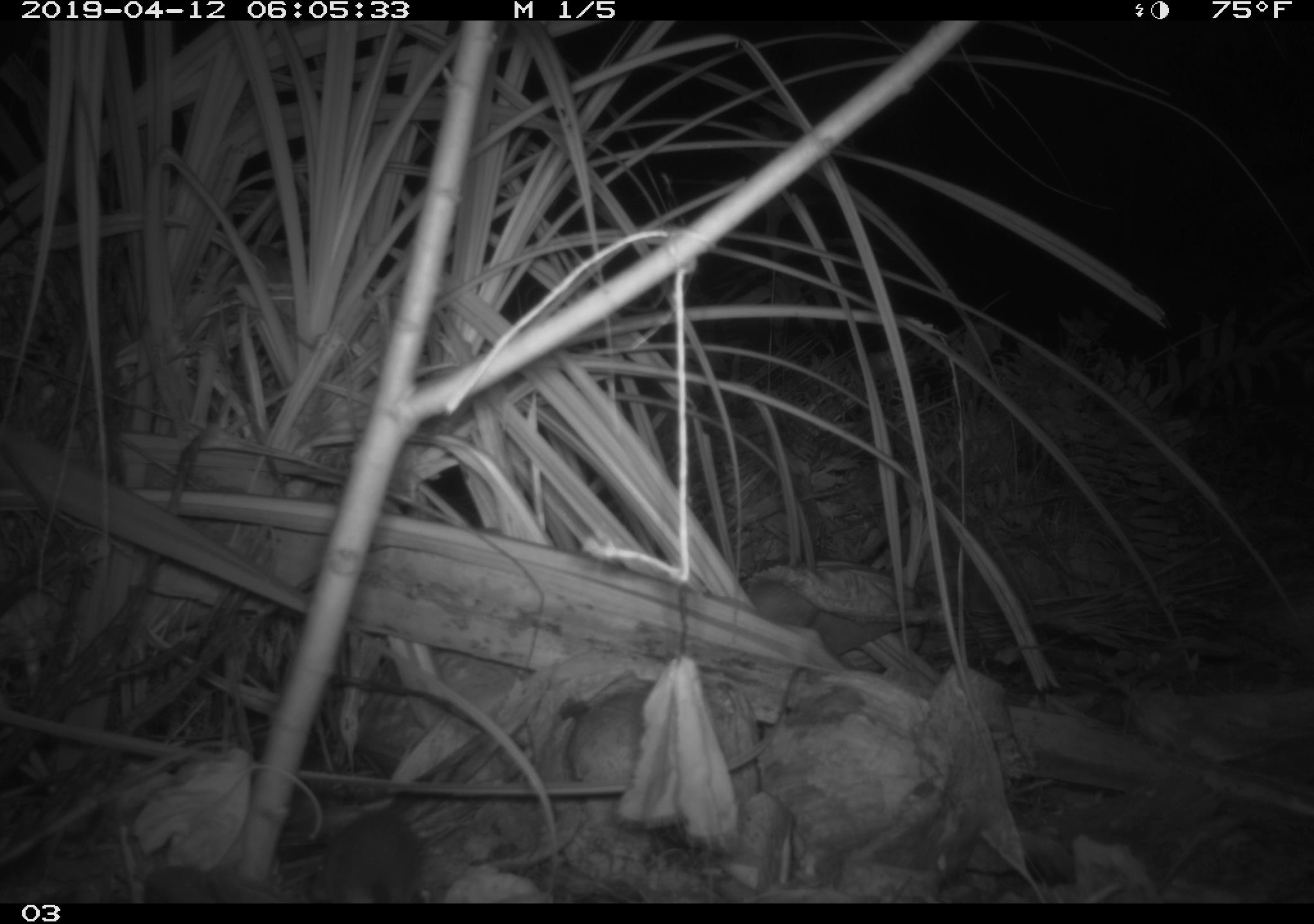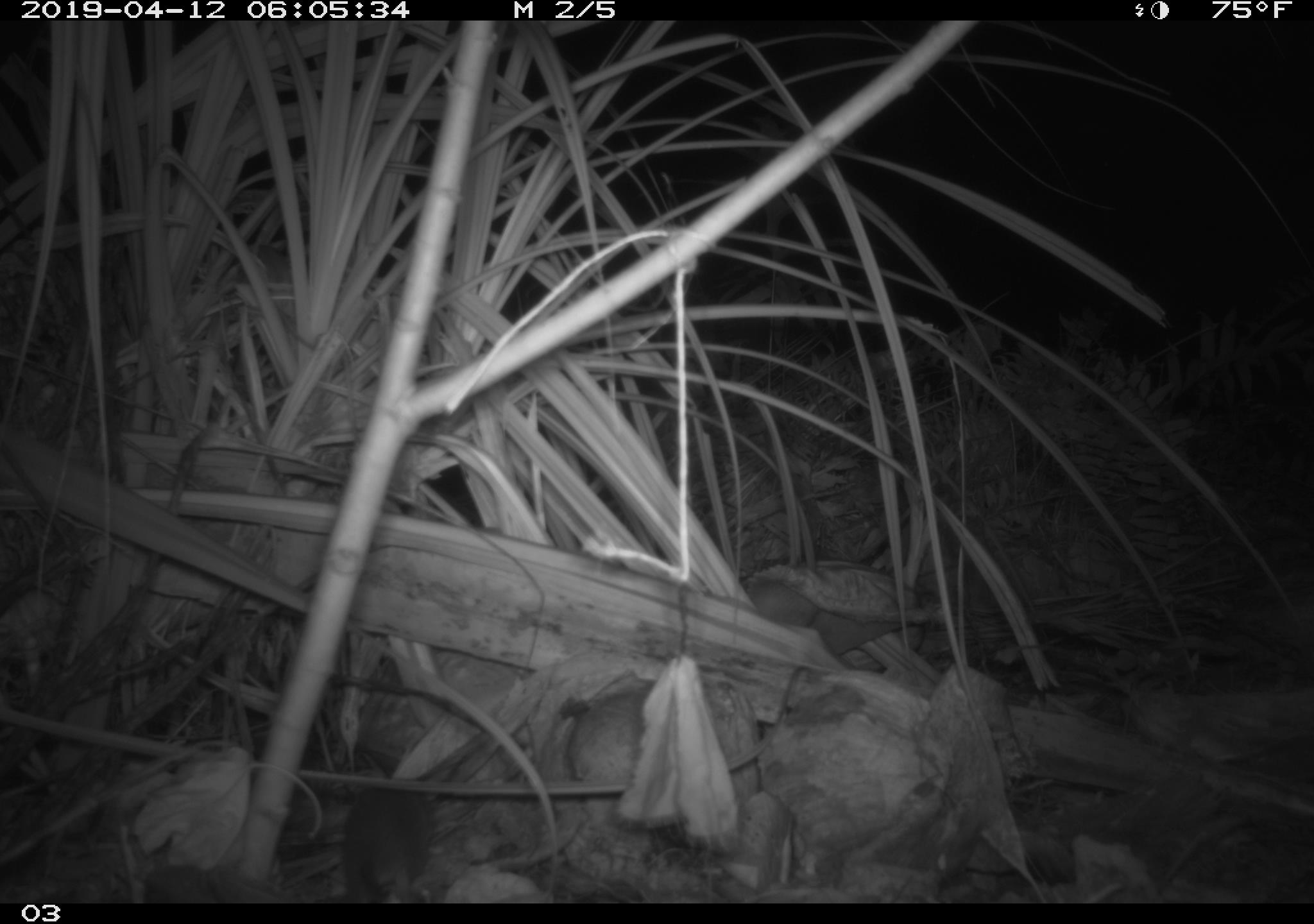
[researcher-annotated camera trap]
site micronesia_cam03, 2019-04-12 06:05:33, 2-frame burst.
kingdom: Animalia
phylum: Chordata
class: Mammalia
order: Rodentia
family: Muridae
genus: Rattus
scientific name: Rattus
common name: rat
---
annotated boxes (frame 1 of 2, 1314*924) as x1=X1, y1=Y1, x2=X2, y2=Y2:
rat: x1=316, y1=805, x2=436, y2=903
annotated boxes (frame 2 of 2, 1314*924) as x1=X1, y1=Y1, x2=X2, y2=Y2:
rat: x1=342, y1=778, x2=444, y2=905